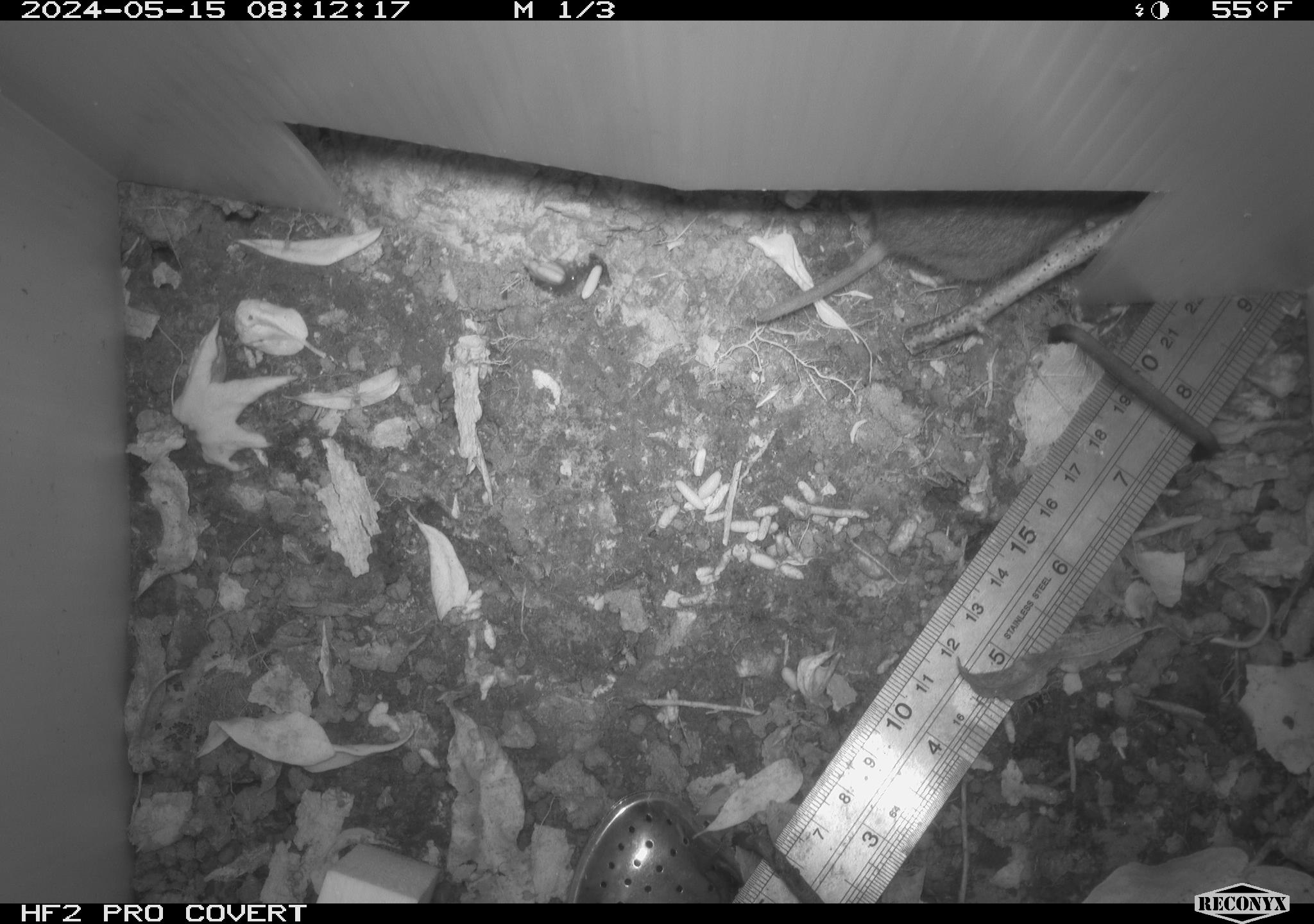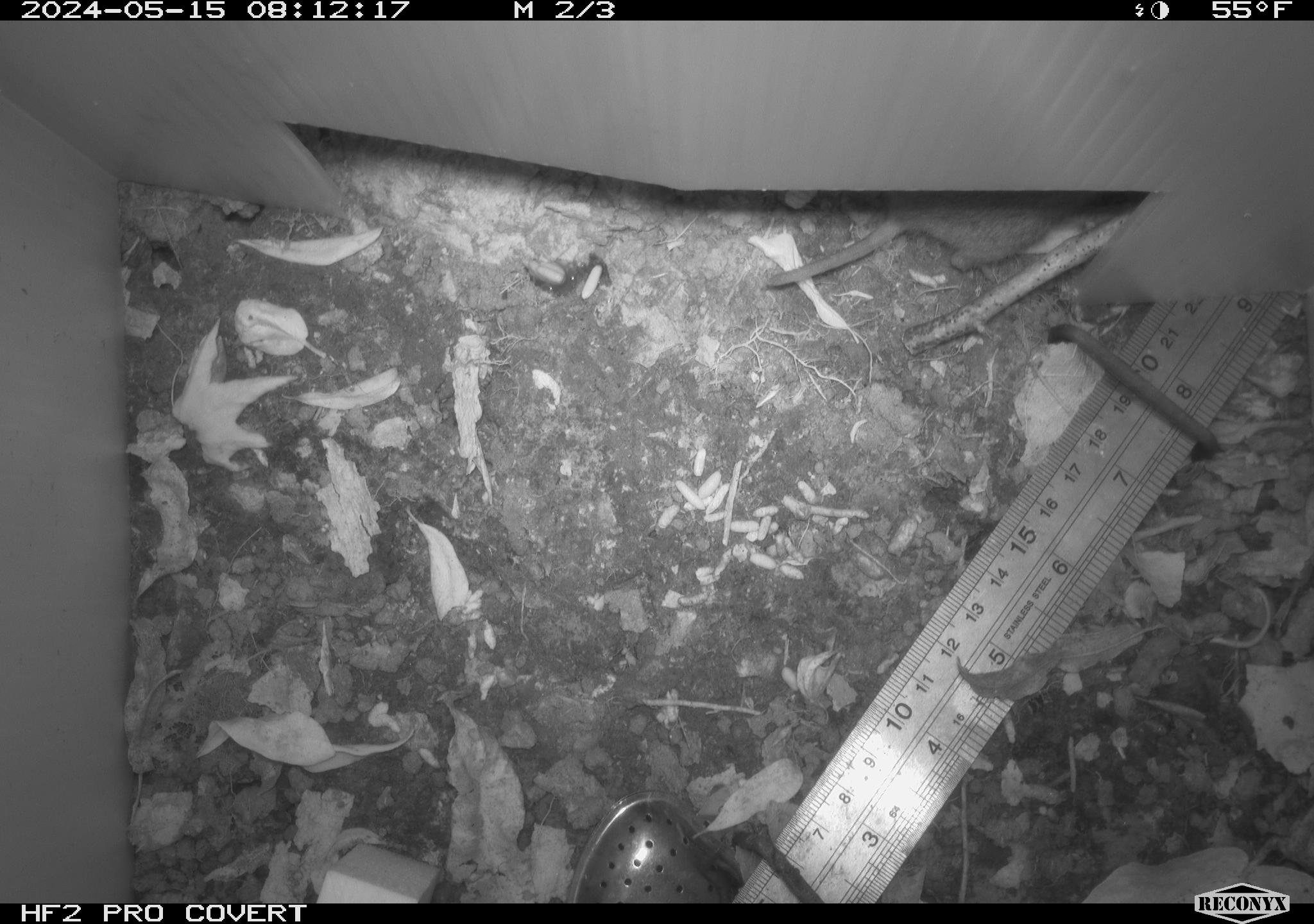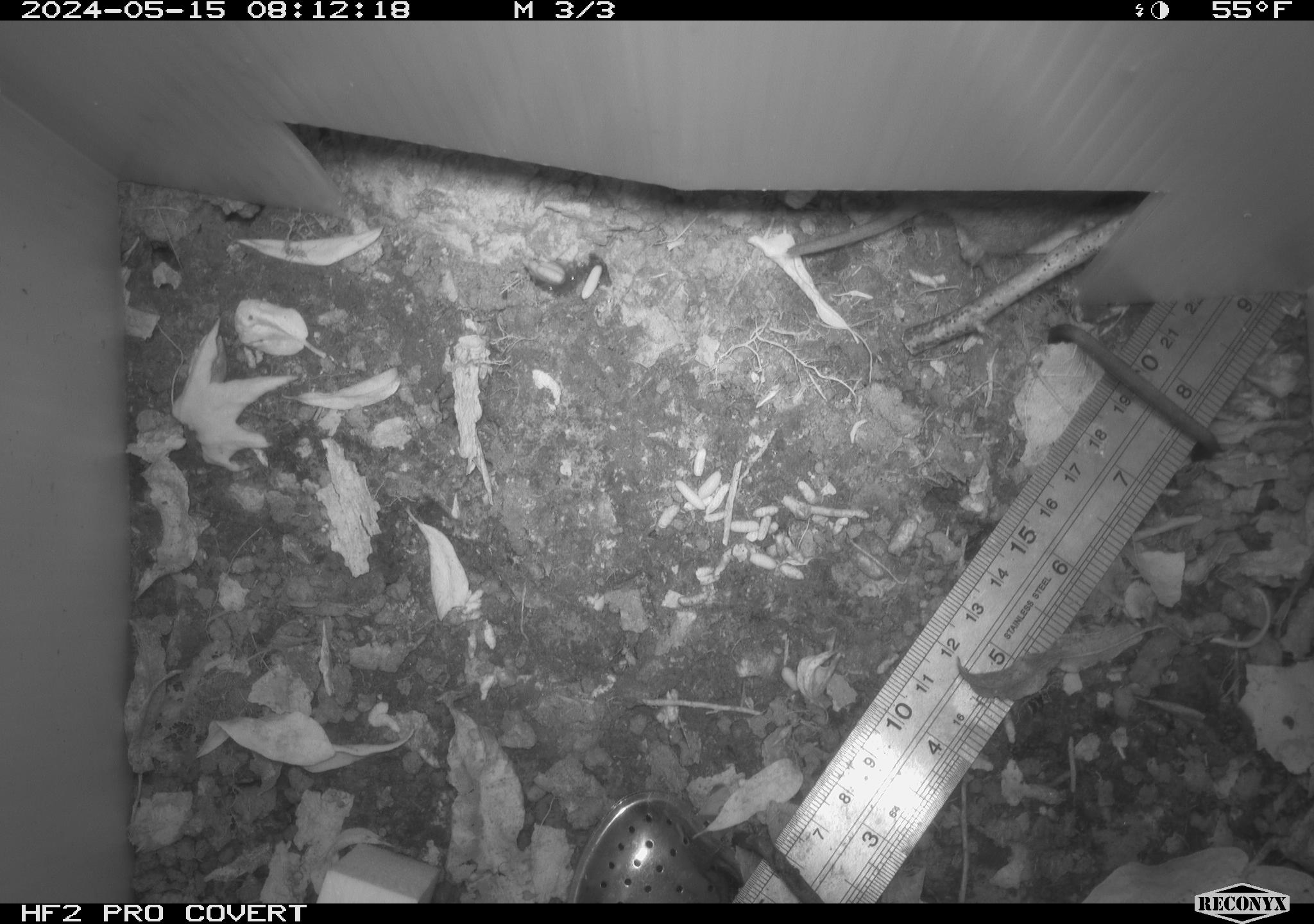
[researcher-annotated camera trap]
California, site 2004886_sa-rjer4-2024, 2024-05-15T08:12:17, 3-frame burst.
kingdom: Animalia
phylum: Chordata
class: Mammalia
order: Rodentia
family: Cricetidae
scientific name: Arvicolinae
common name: voles, lemmings, and muskrats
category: arvicolinae subfamily